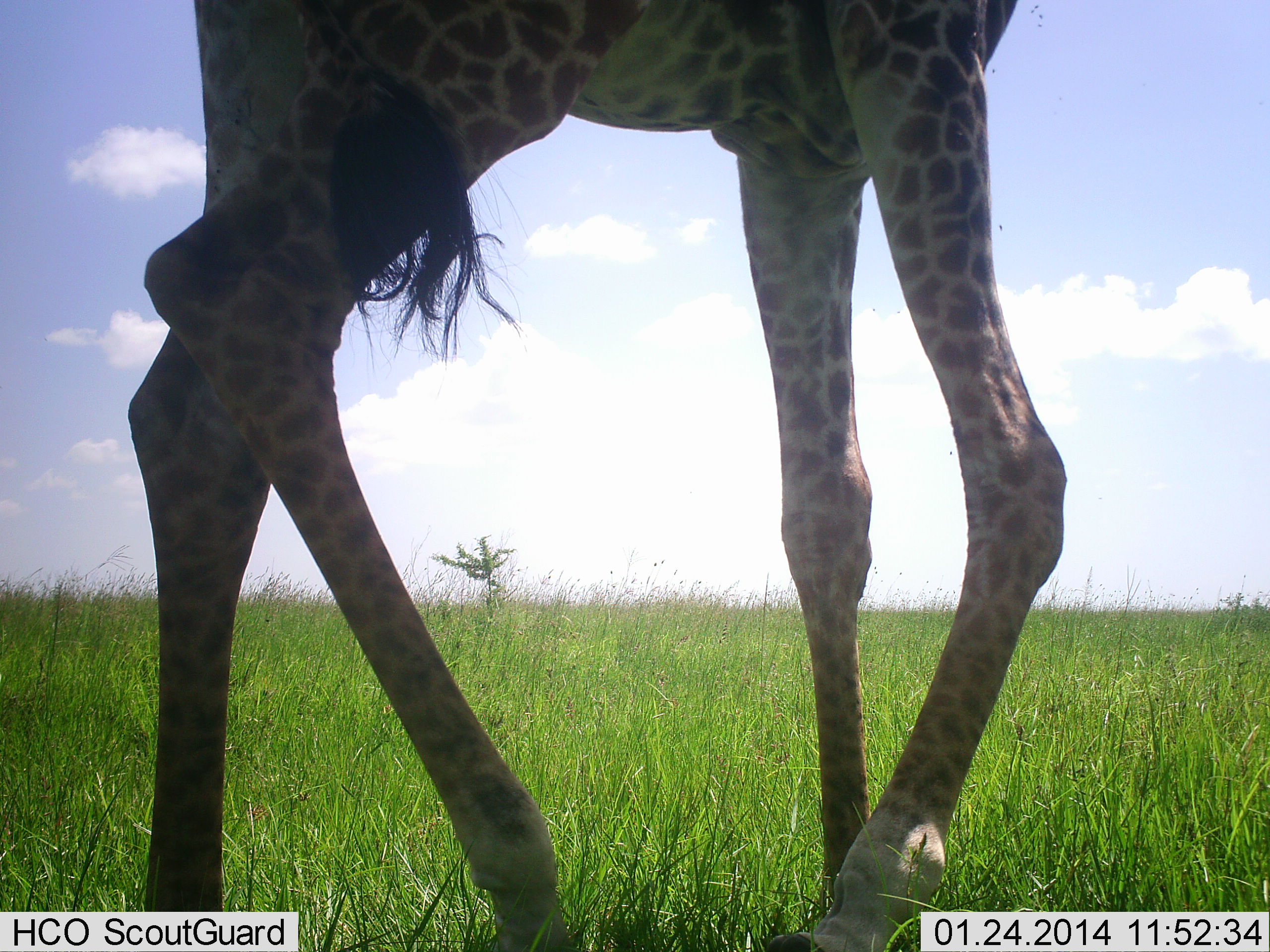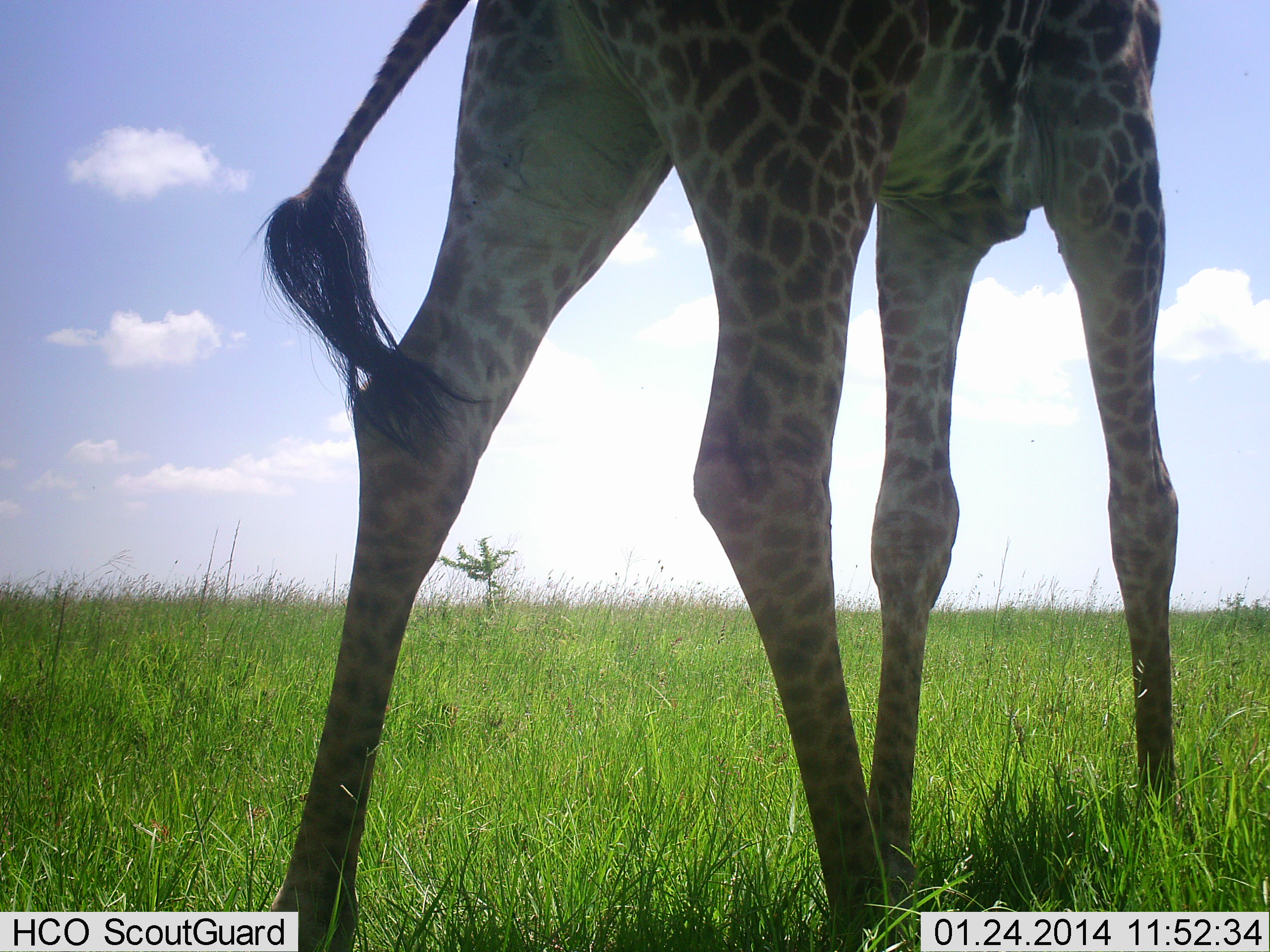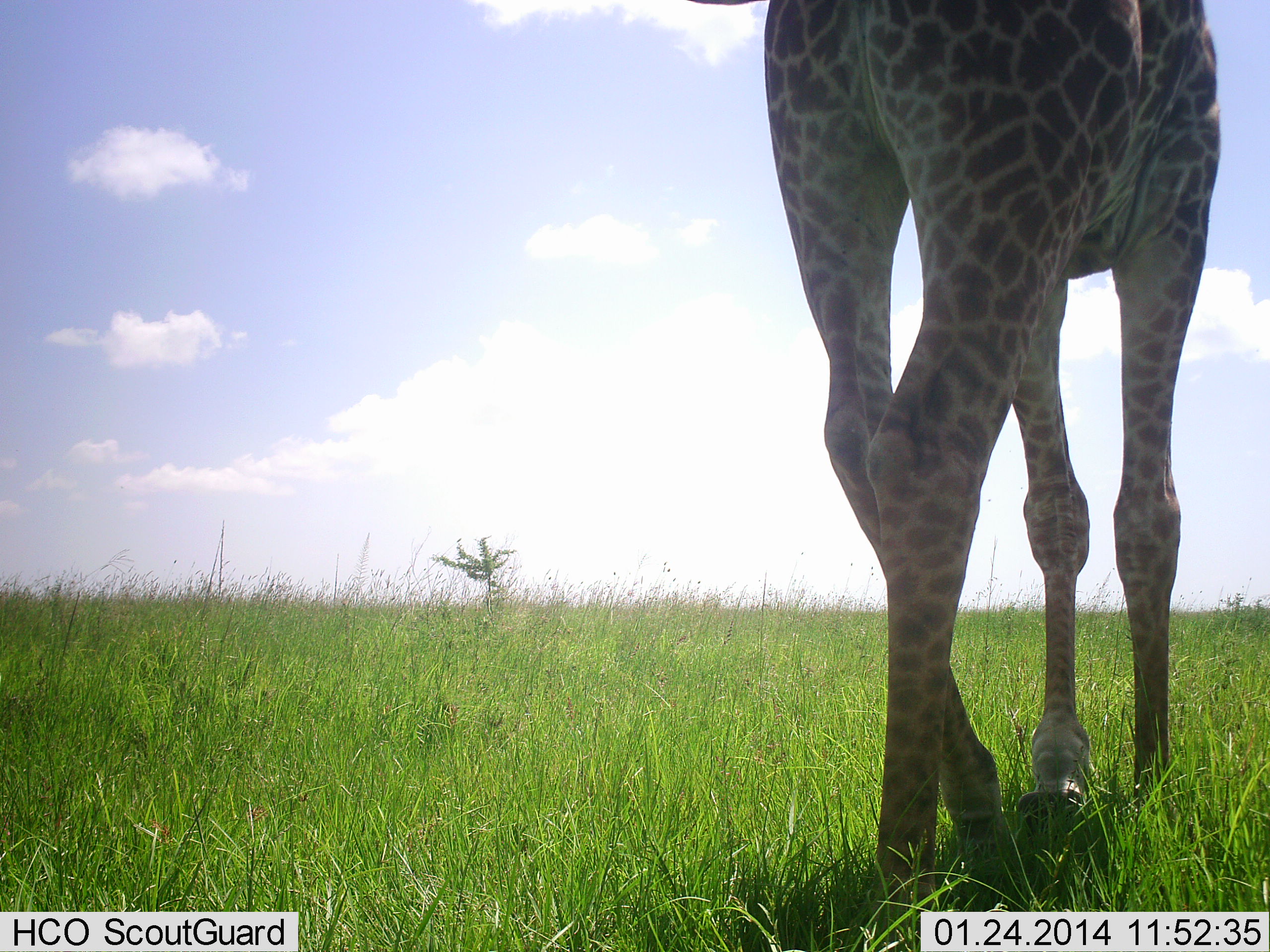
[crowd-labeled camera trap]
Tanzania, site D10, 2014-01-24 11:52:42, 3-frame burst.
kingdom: Animalia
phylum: Chordata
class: Mammalia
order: Artiodactyla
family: Giraffidae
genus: Giraffa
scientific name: Giraffa camelopardalis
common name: giraffe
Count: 1.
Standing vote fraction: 0%.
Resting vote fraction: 0%.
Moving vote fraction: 100%.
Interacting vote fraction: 0%.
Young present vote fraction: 0%.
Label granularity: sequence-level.